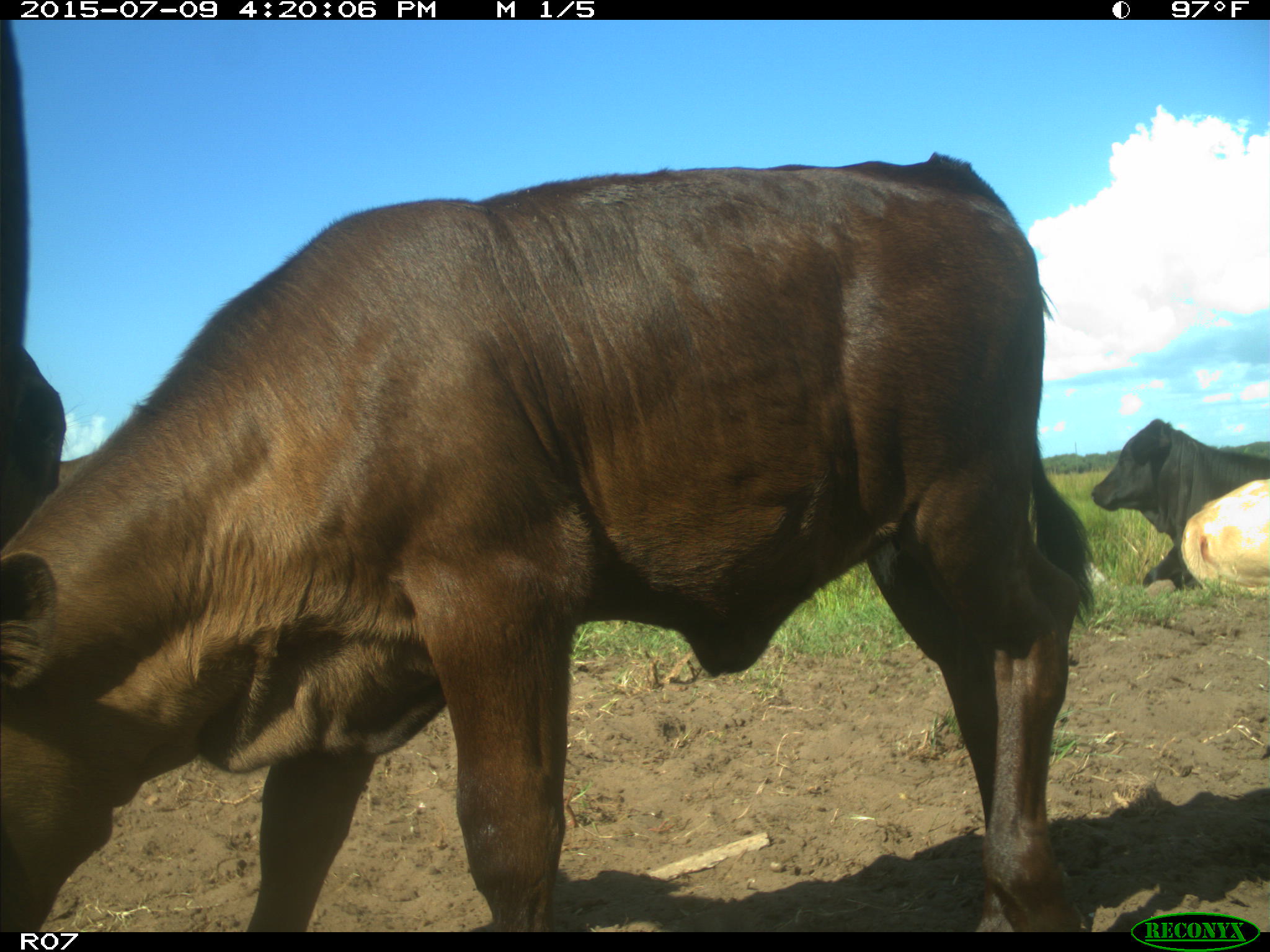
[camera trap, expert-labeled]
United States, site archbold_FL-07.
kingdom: Animalia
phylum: Chordata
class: Mammalia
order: Artiodactyla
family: Bovidae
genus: Bos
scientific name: Bos taurus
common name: domestic cow